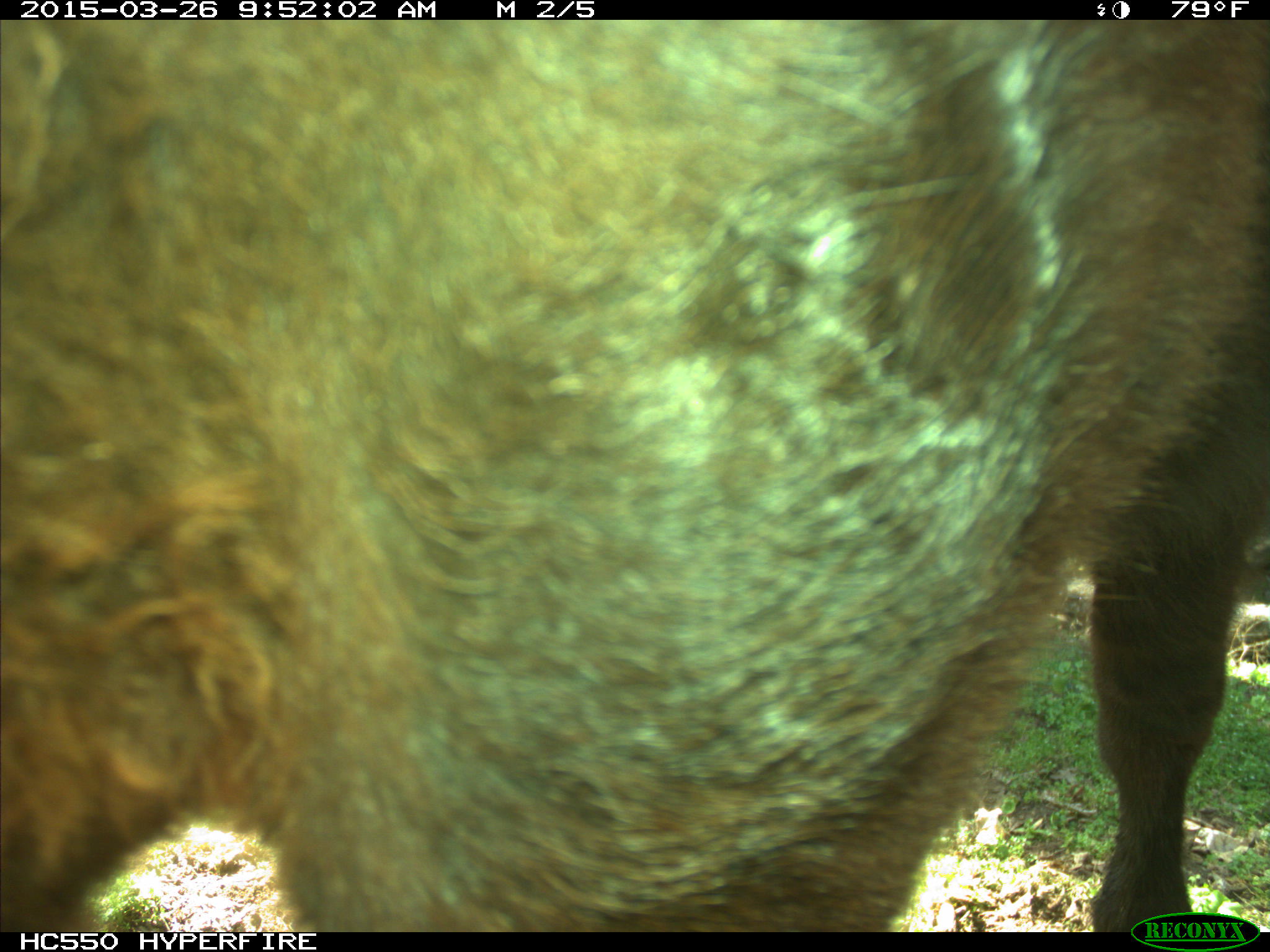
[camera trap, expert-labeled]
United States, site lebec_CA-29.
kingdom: Animalia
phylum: Chordata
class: Mammalia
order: Artiodactyla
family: Bovidae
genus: Bos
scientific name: Bos taurus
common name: domestic cow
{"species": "Bos taurus (domestic cow)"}